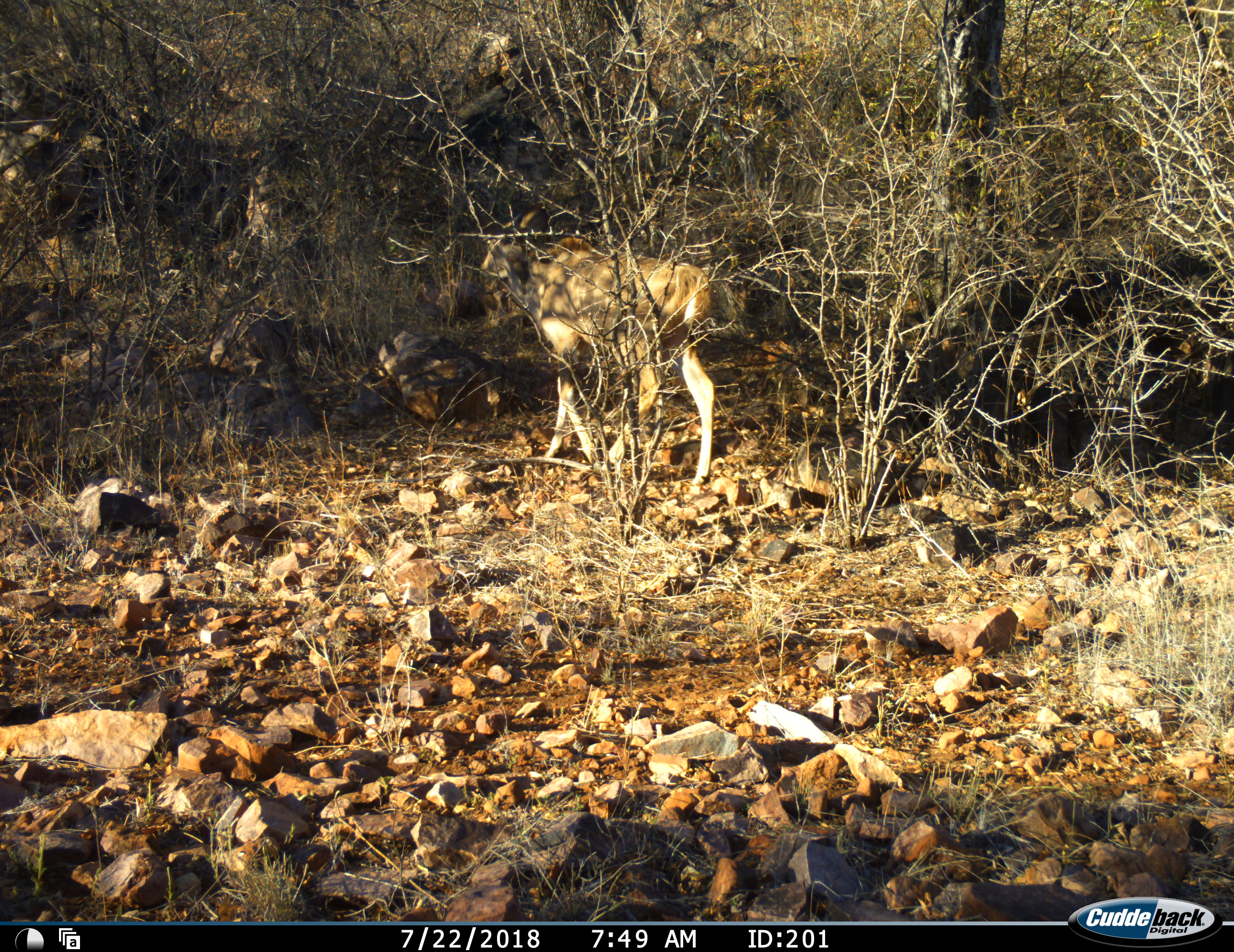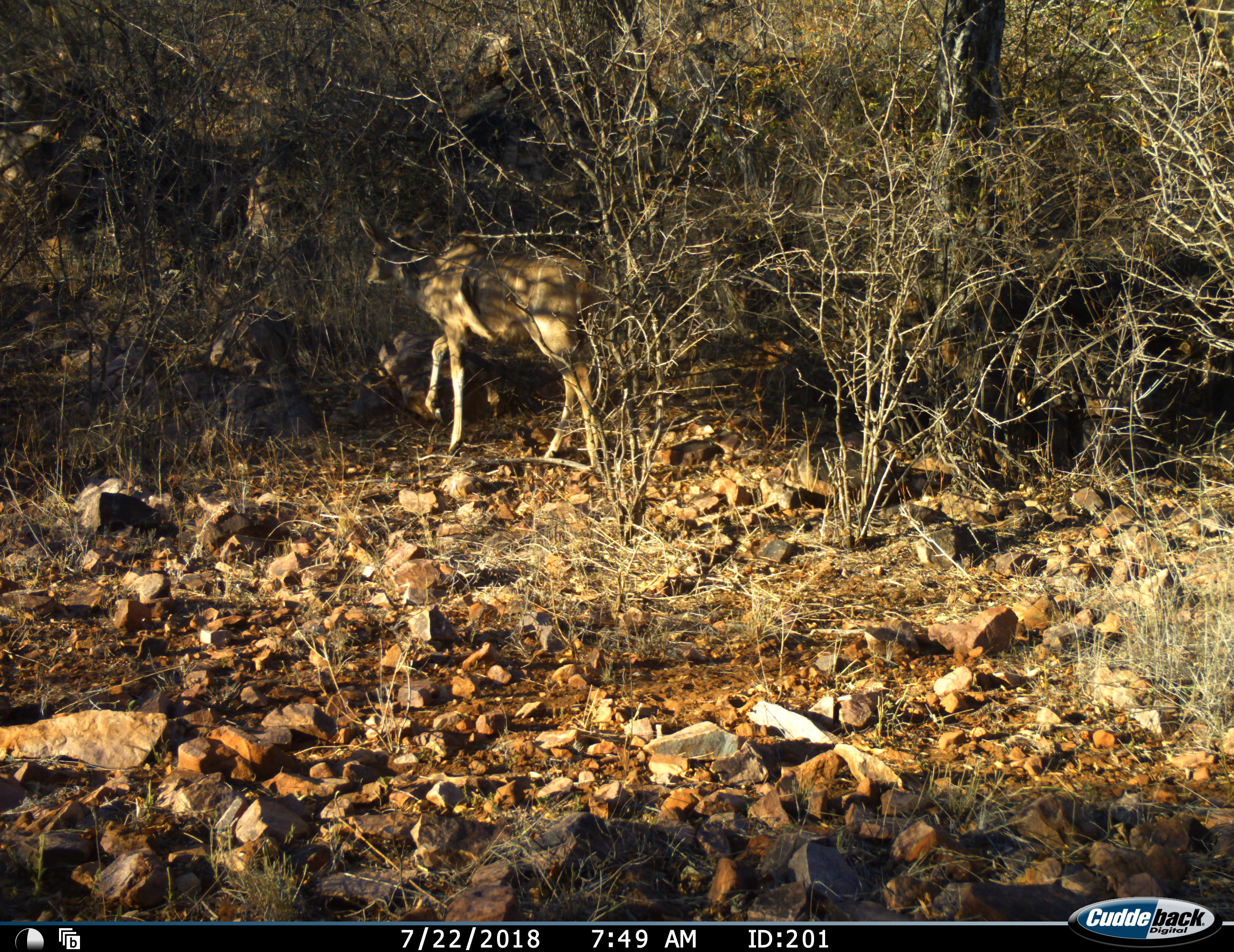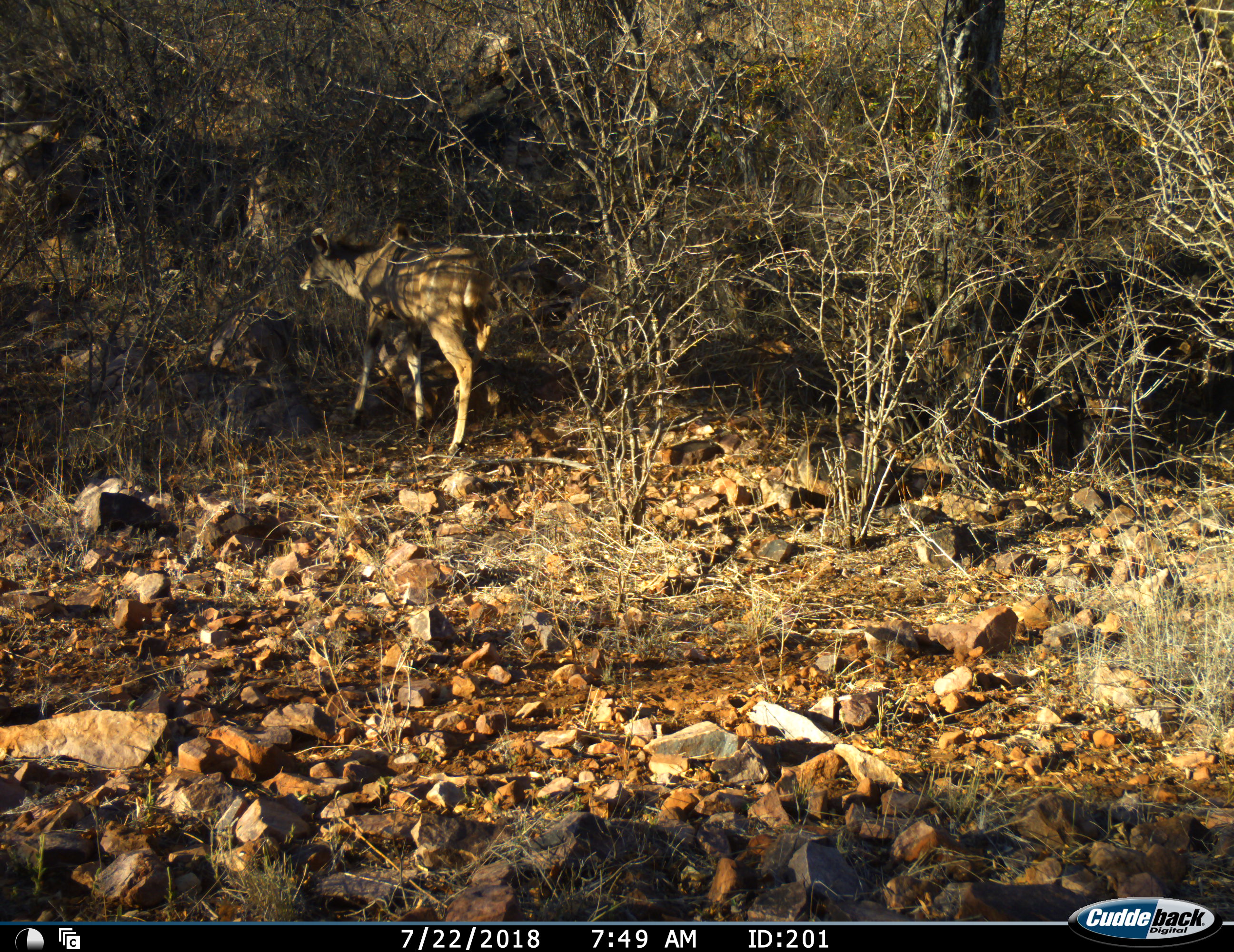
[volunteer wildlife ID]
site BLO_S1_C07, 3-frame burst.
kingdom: Animalia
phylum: Chordata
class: Mammalia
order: Artiodactyla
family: Bovidae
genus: Tragelaphus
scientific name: Tragelaphus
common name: kudu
Kudu (Tragelaphus), count 1. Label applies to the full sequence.